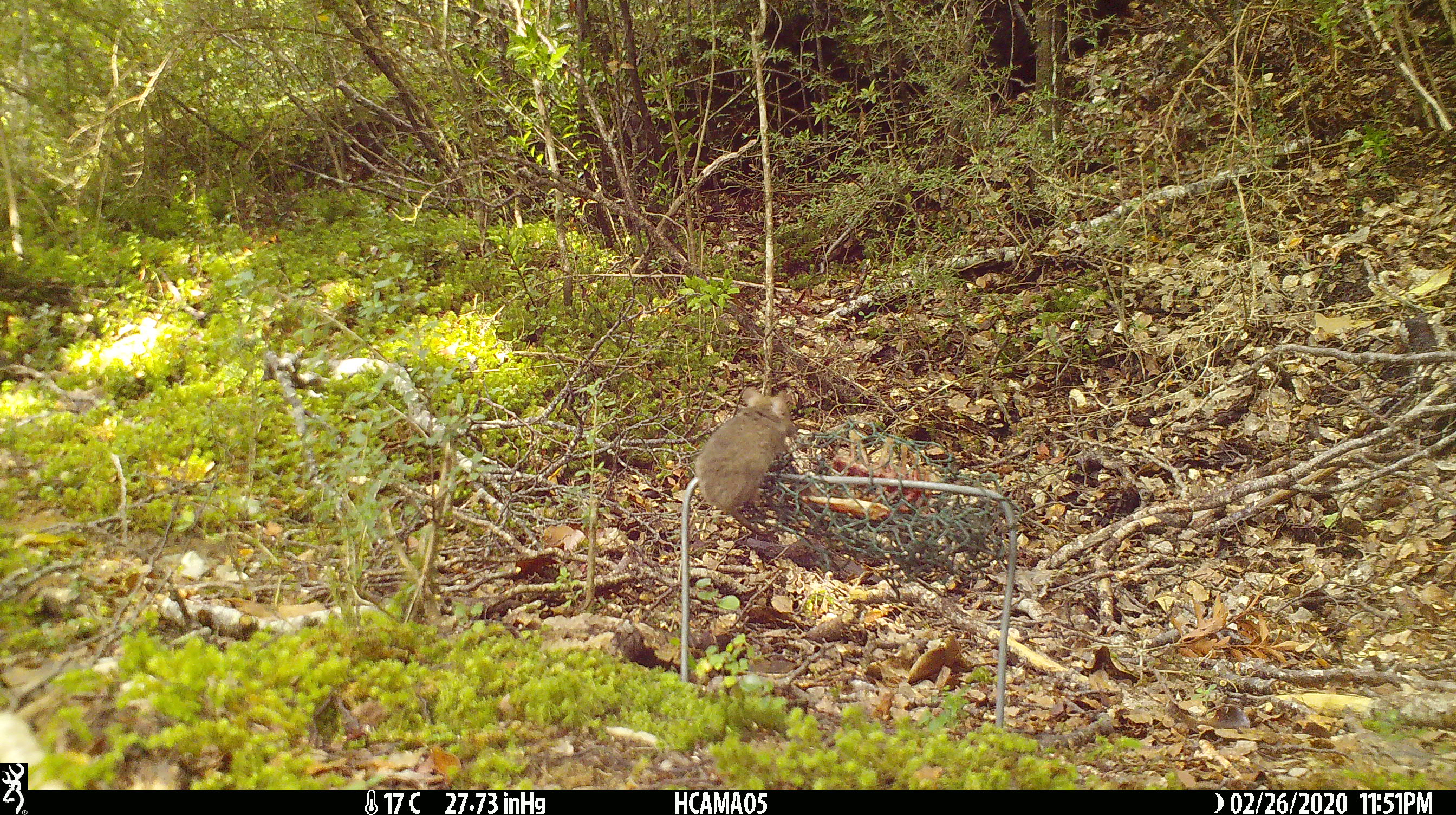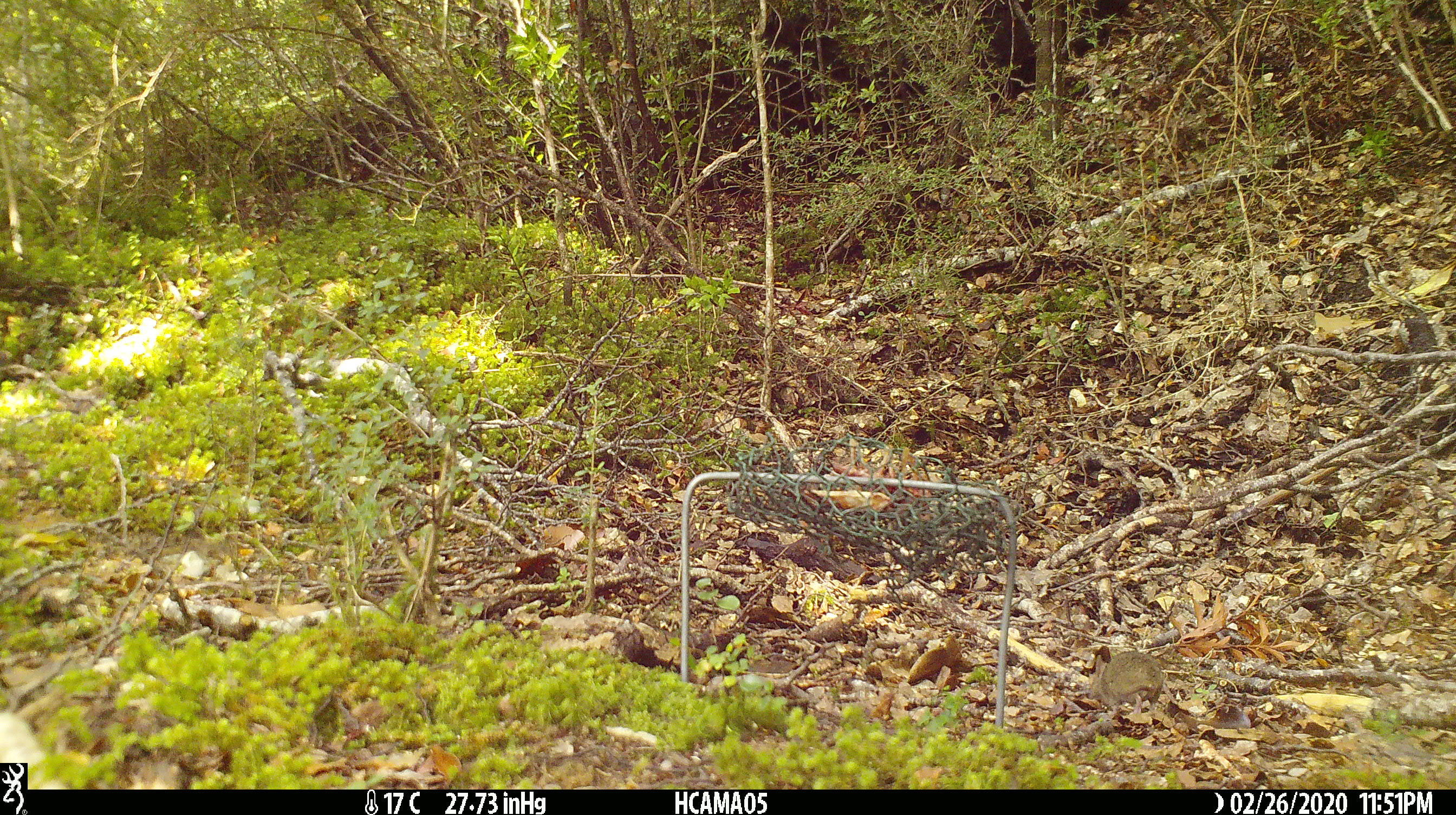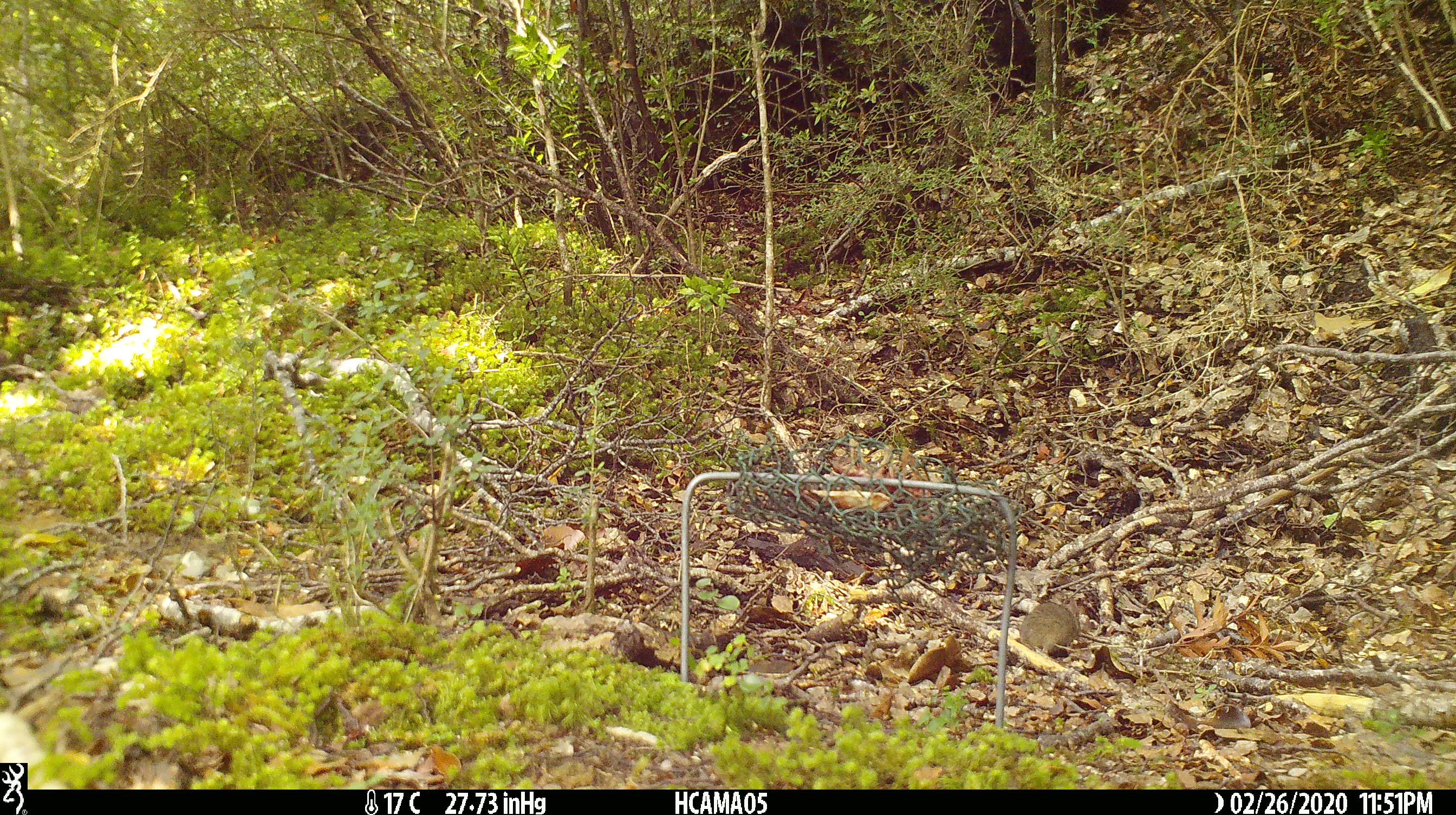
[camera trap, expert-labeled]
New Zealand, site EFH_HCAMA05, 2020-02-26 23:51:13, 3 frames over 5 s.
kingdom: Animalia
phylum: Chordata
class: Mammalia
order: Rodentia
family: Muridae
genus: Mus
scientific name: Mus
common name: mouse